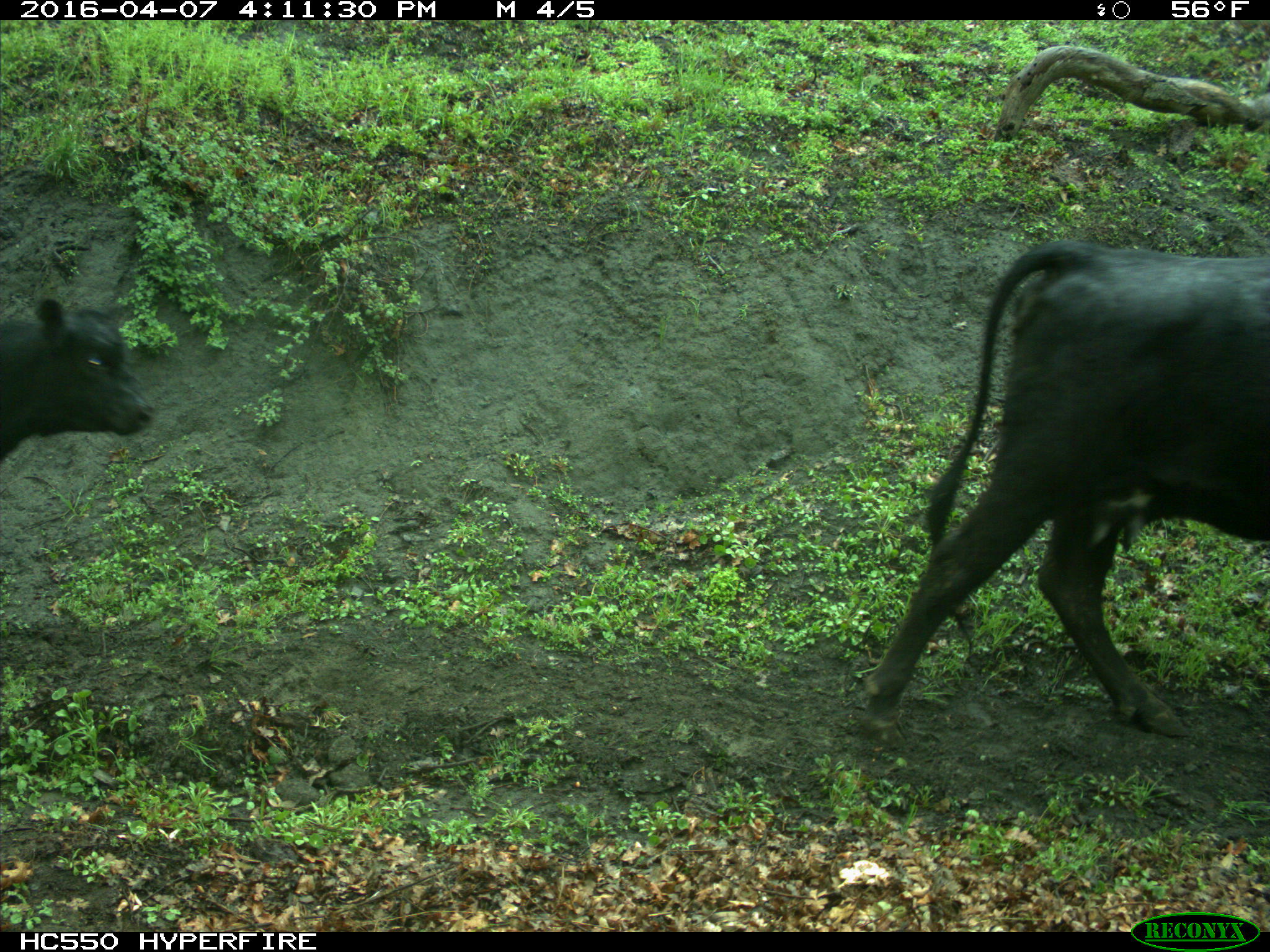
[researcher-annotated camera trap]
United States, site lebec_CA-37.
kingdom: Animalia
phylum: Chordata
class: Mammalia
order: Artiodactyla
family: Bovidae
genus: Bos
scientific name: Bos taurus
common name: domestic cow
Bos taurus (domestic cow).